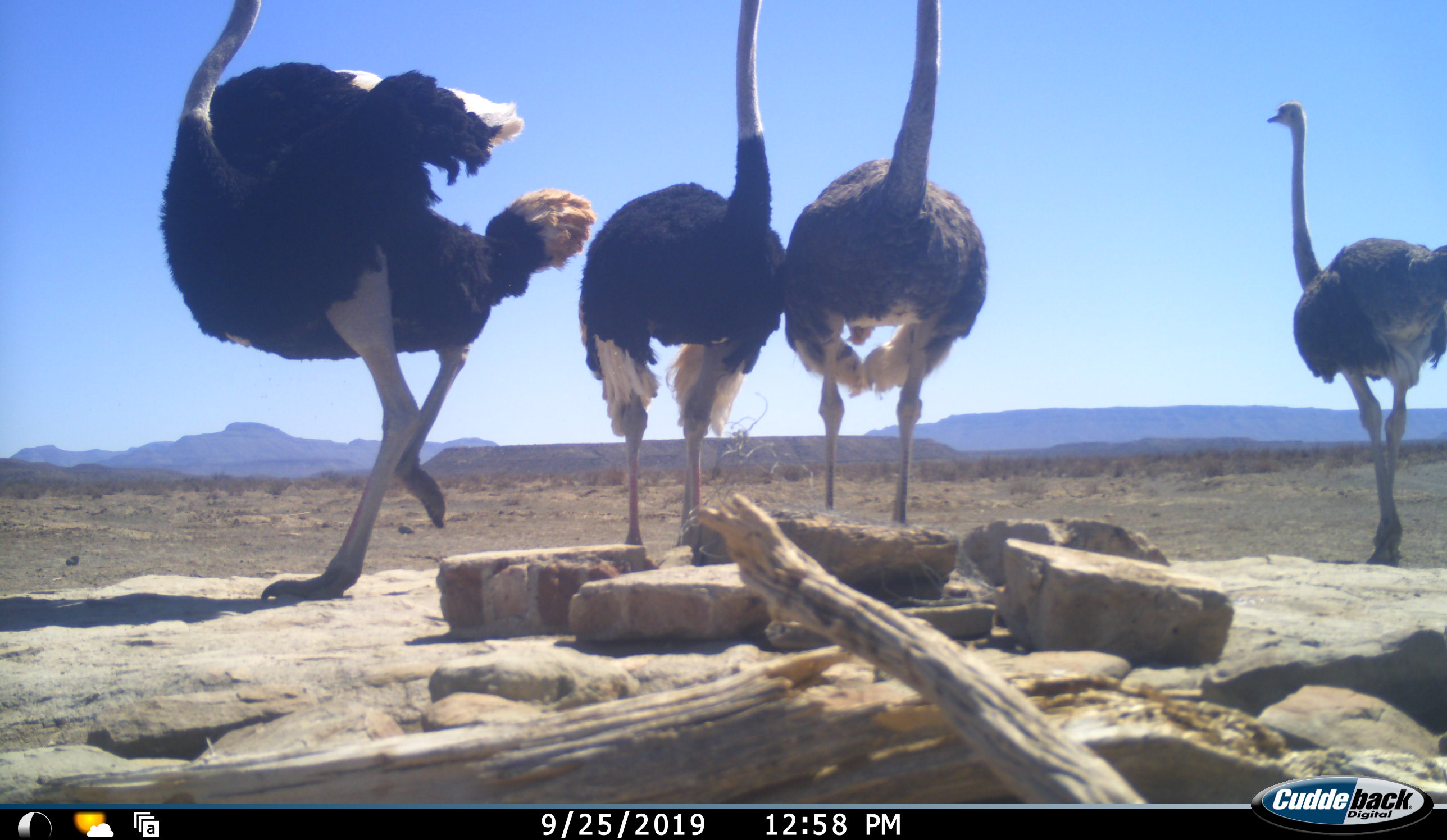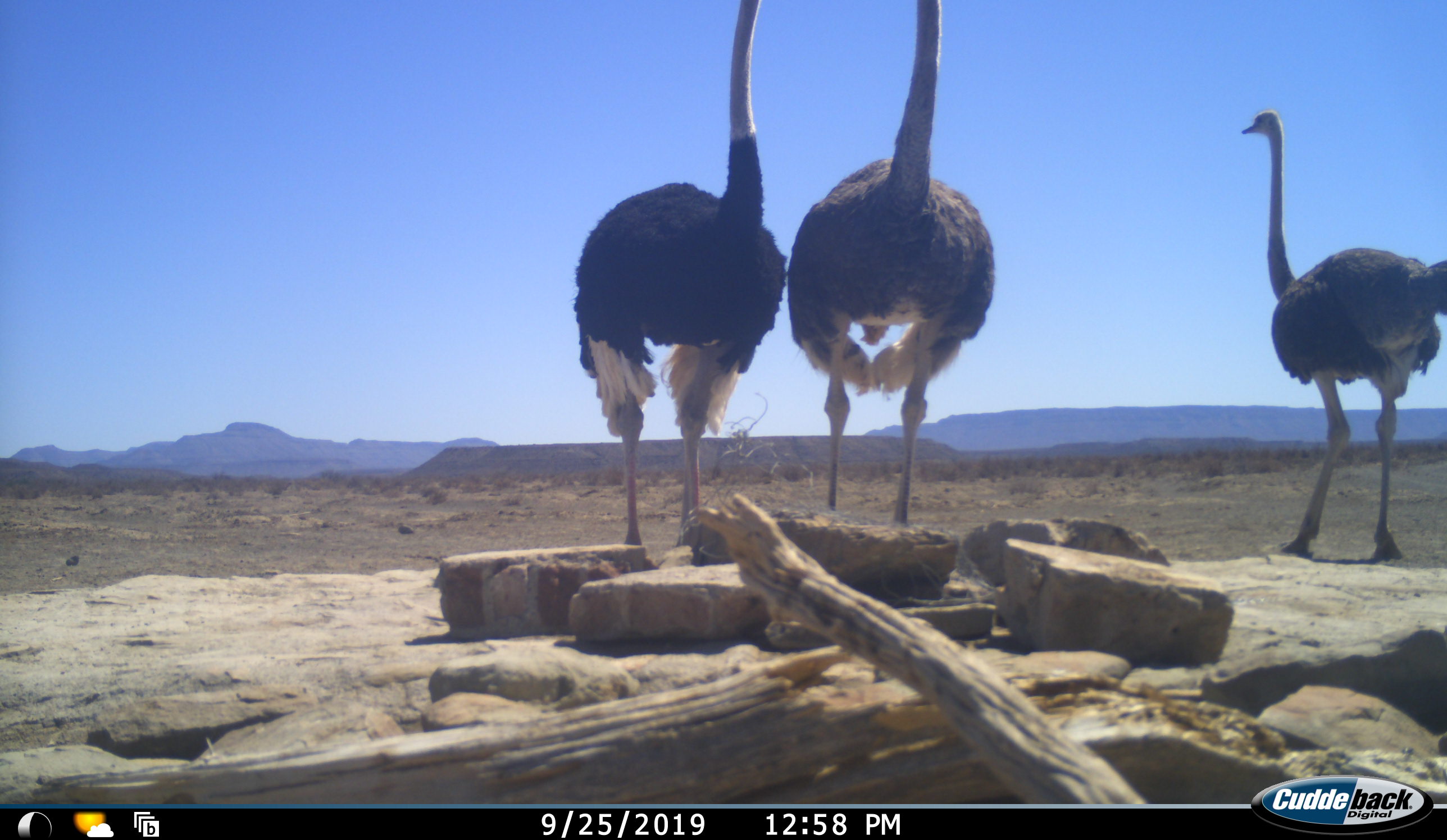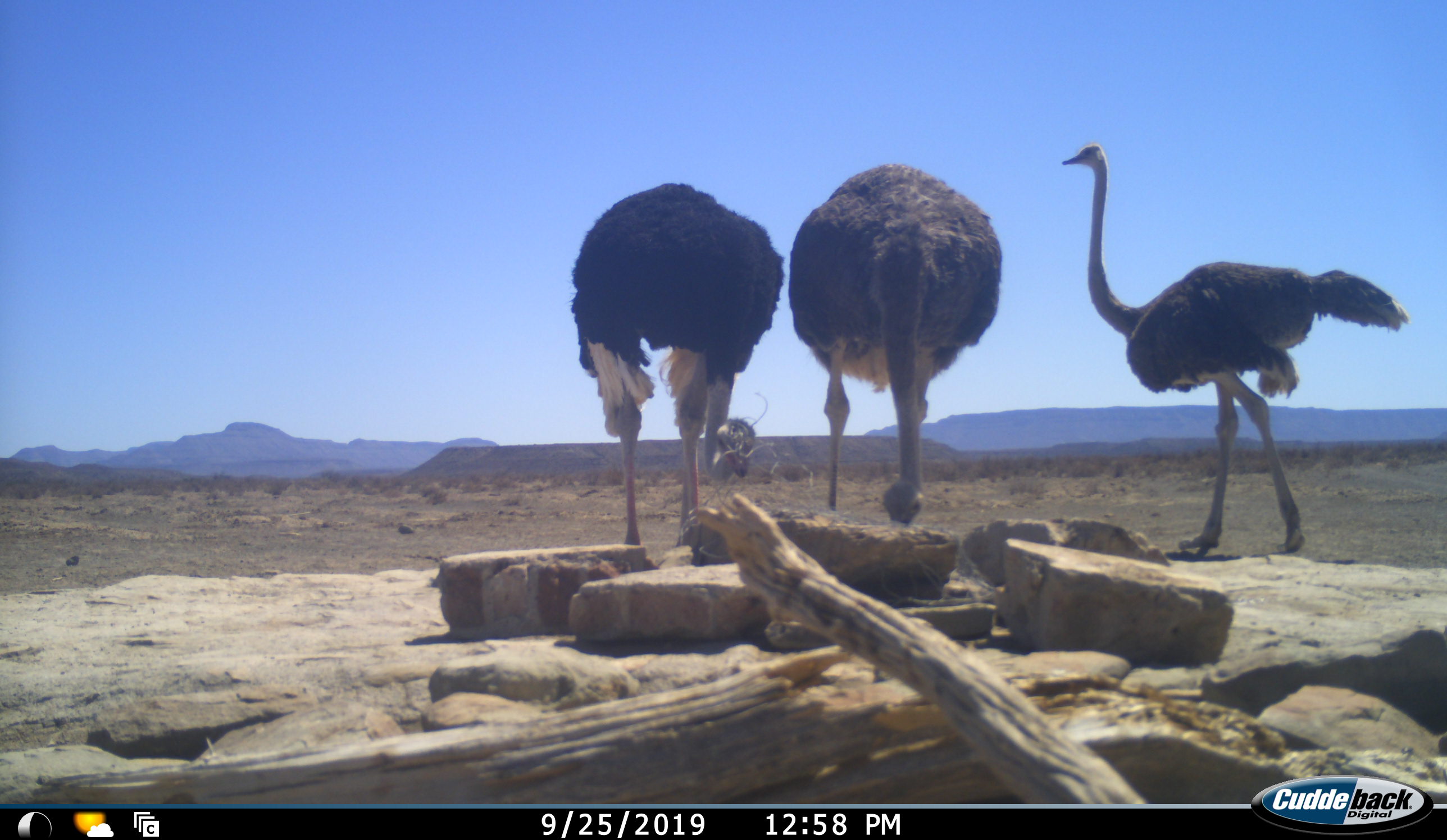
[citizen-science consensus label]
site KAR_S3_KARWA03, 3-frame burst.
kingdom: Animalia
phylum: Chordata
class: Aves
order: Struthioniformes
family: Struthionidae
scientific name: Struthionidae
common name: ostrich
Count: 4.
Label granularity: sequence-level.